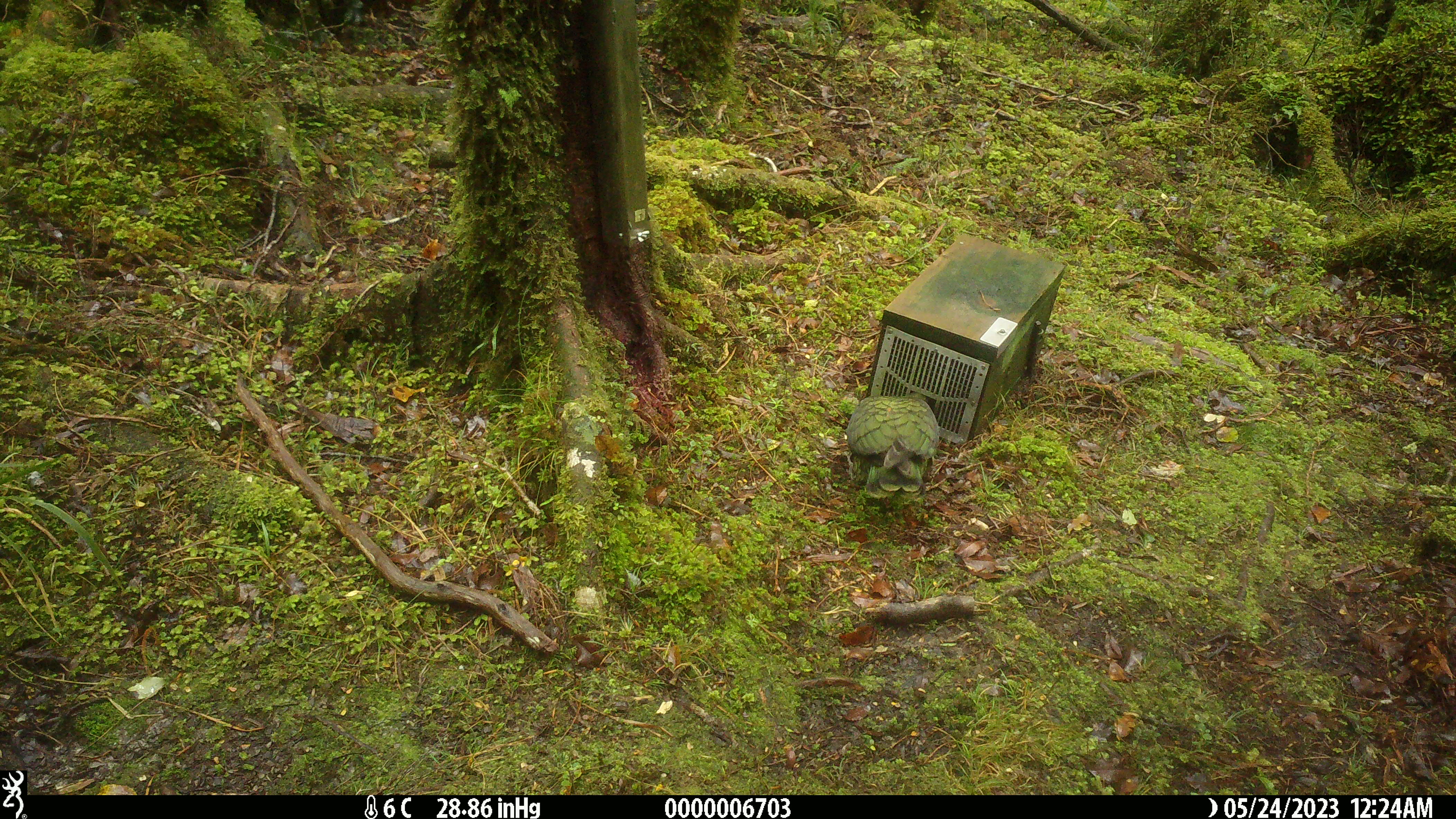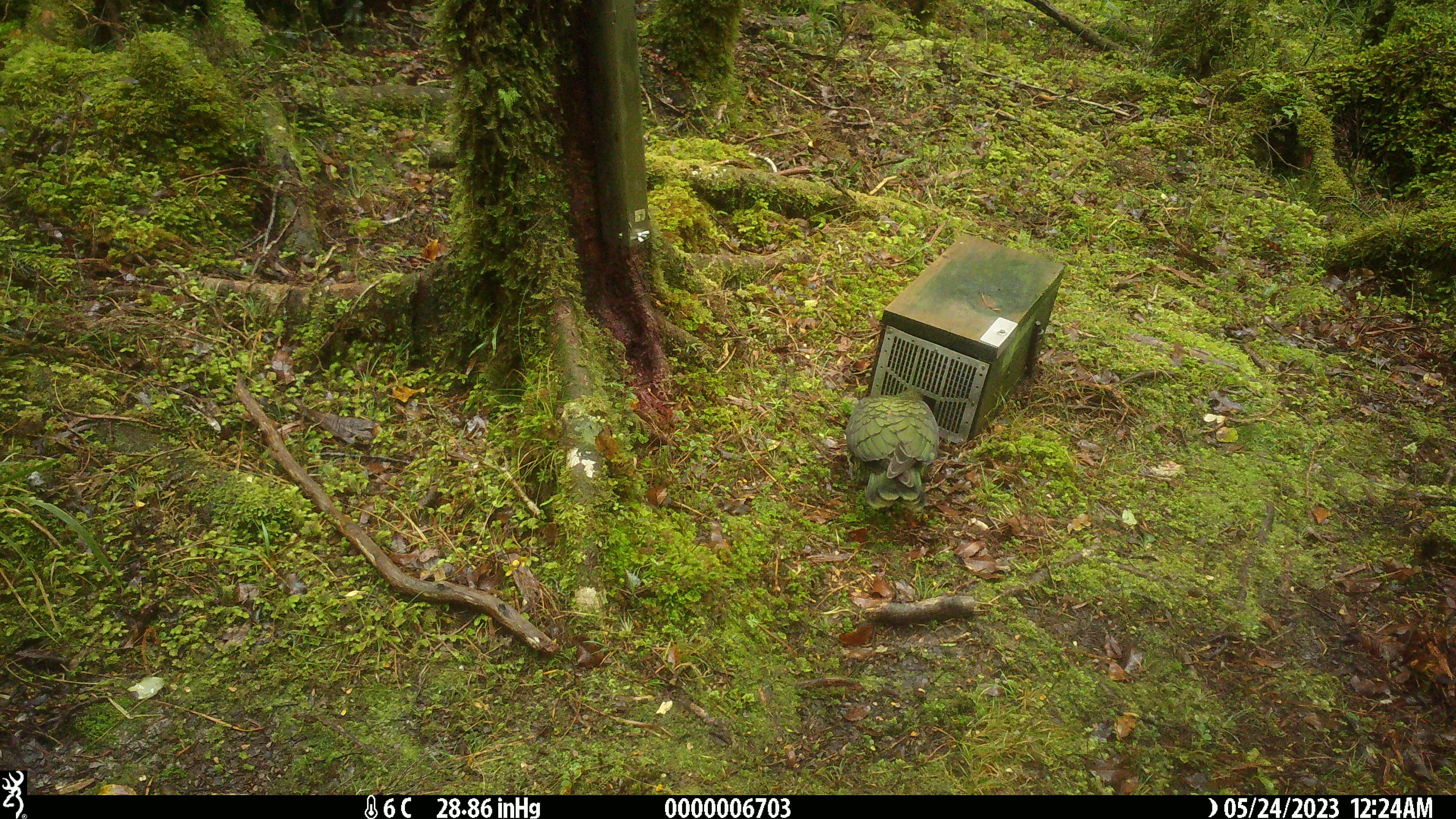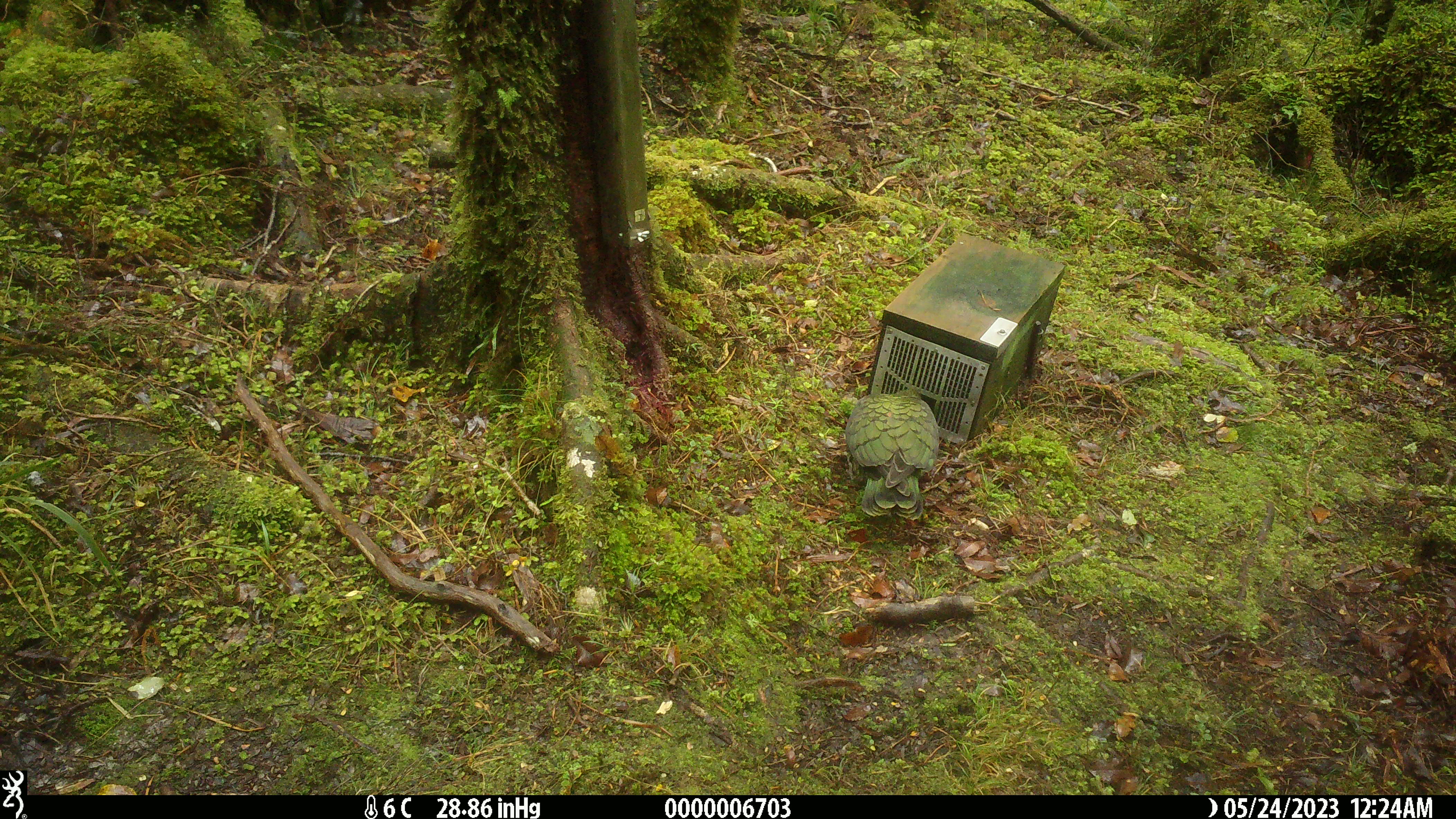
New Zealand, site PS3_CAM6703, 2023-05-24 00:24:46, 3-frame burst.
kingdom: Animalia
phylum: Chordata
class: Aves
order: Psittaciformes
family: Strigopidae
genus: Nestor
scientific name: Nestor notabilis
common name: kea